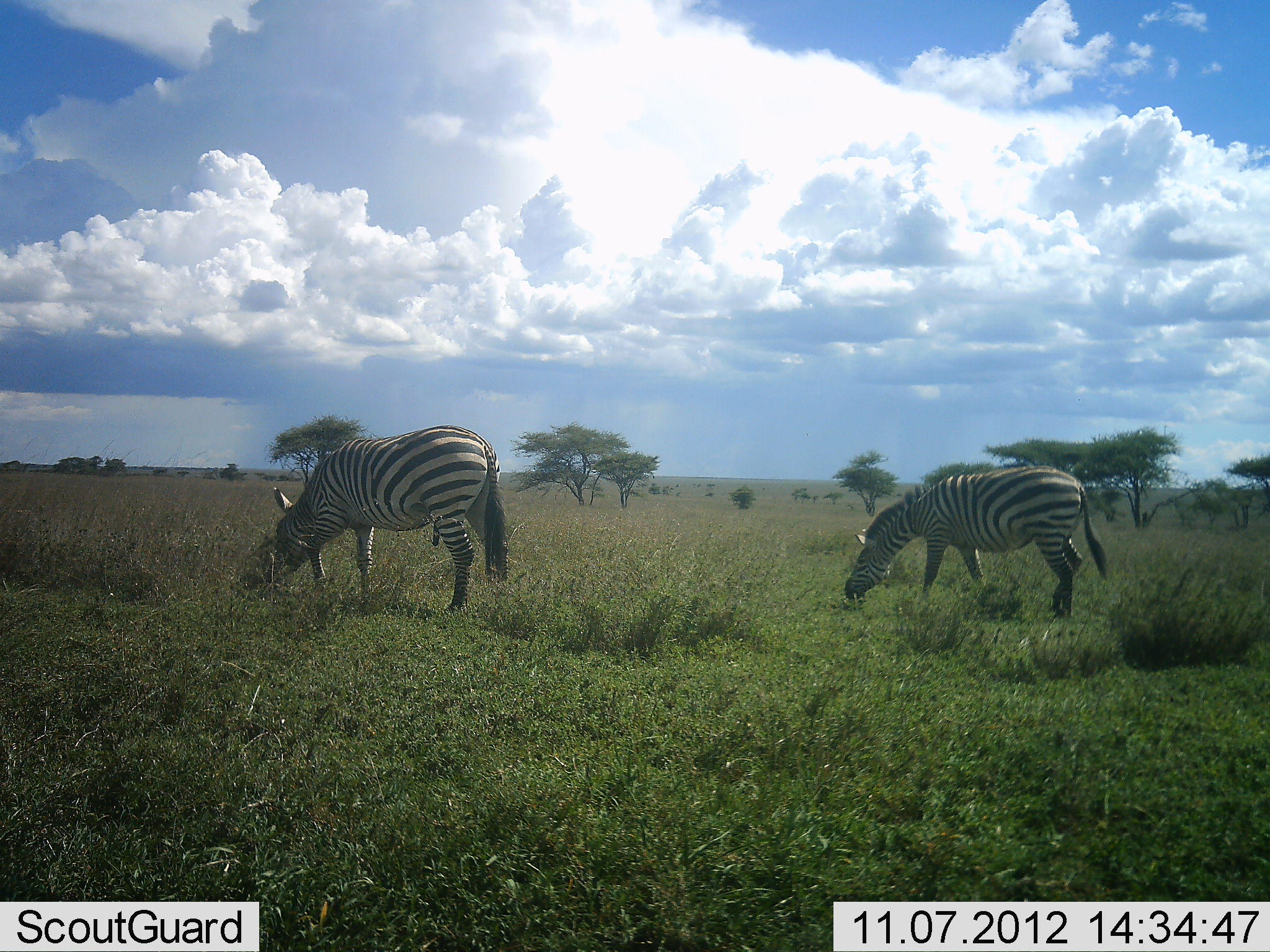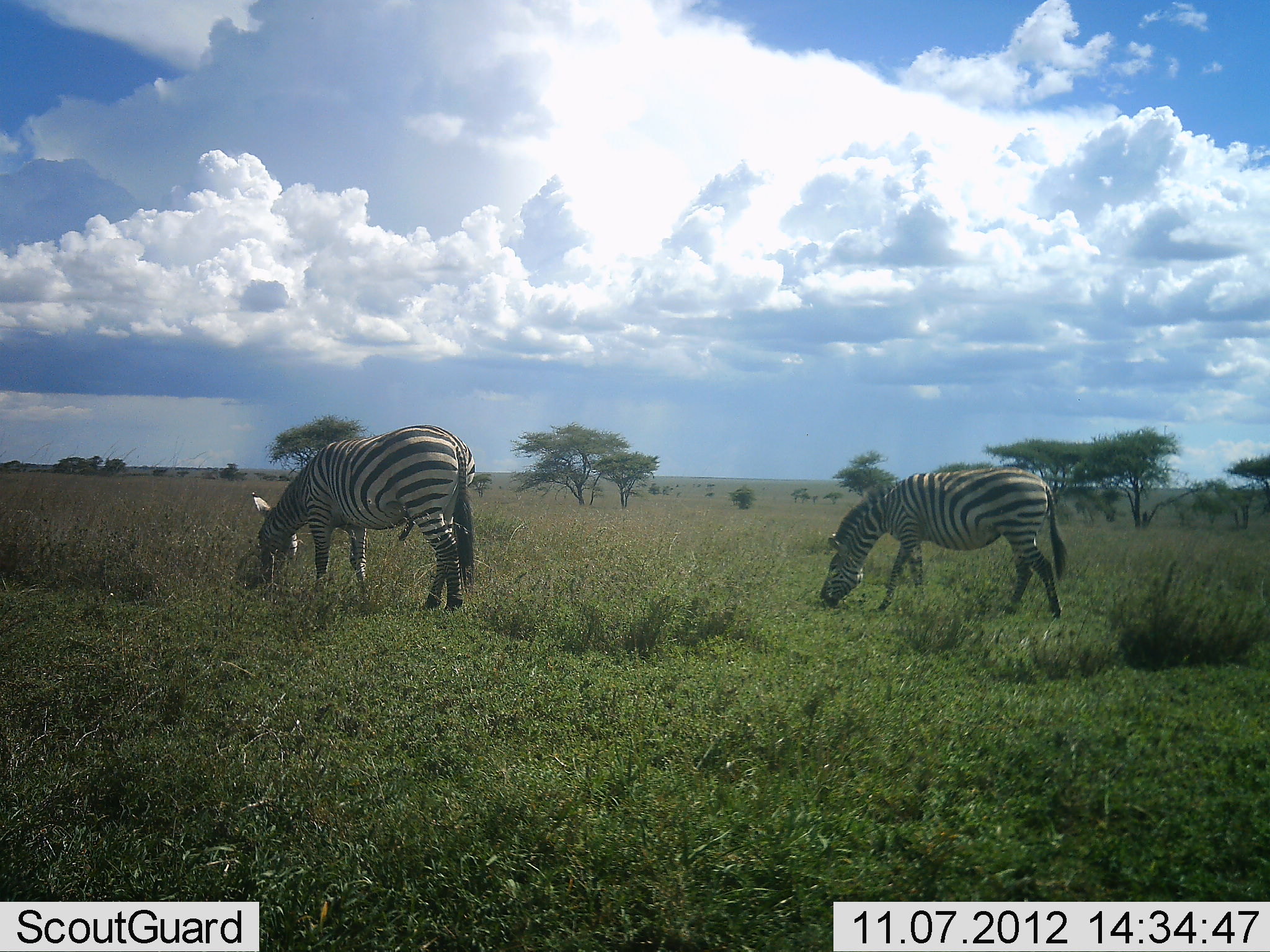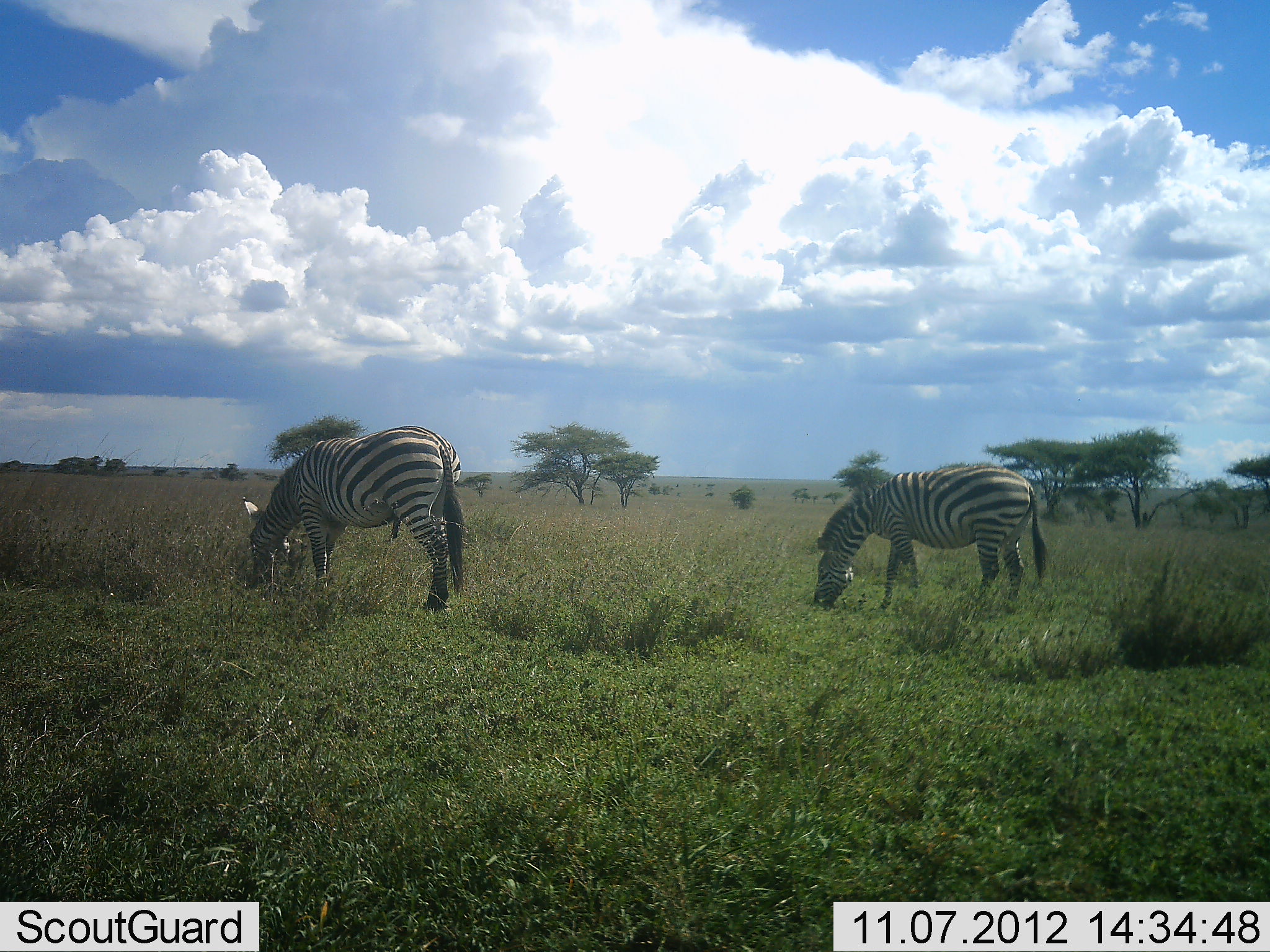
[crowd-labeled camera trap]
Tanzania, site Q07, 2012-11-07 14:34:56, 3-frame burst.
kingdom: Animalia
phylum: Chordata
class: Mammalia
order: Perissodactyla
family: Equidae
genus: Equus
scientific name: Equus quagga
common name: plains zebra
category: zebra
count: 2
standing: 20%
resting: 0%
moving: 20%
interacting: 0%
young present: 0%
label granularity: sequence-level